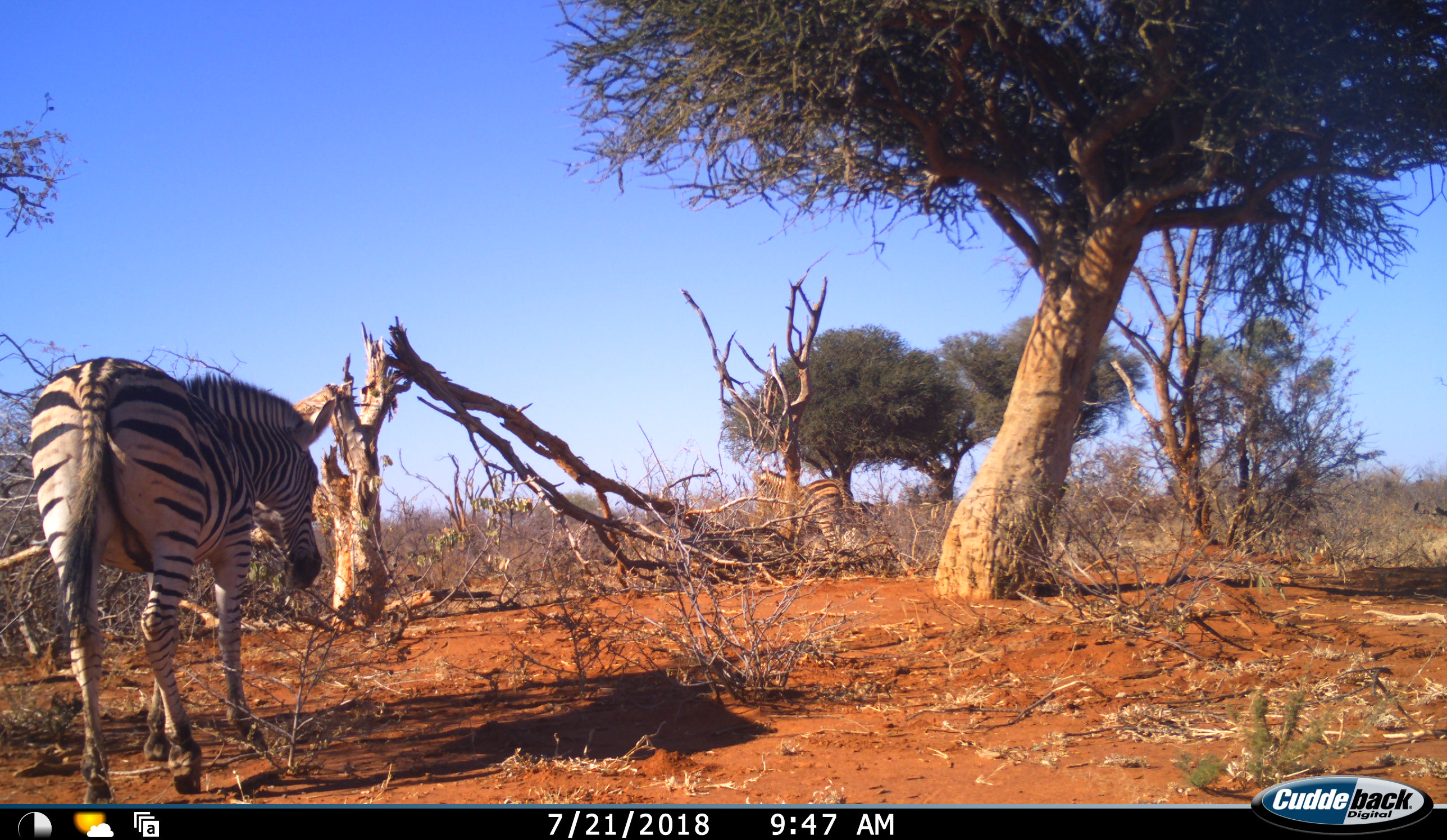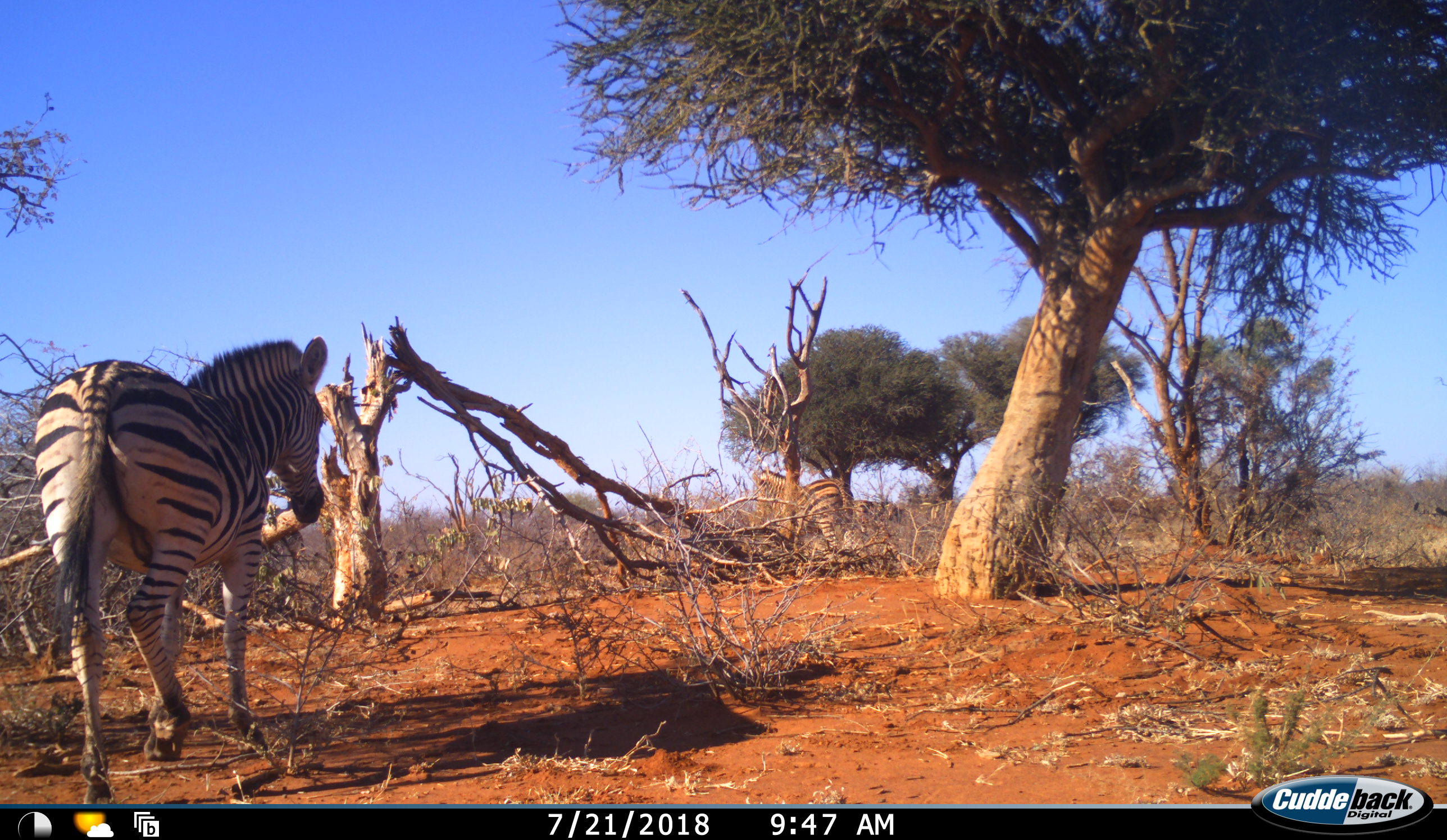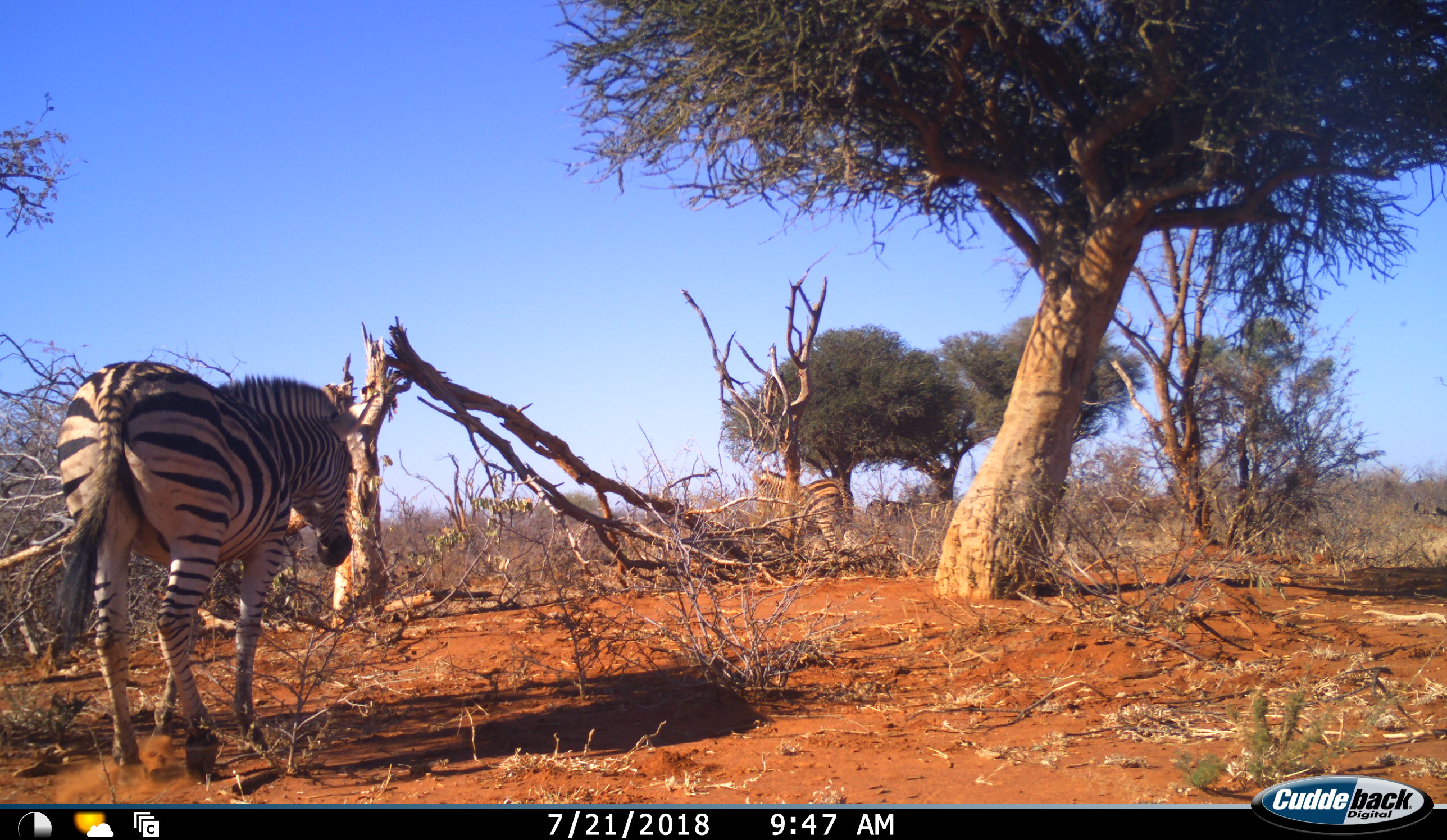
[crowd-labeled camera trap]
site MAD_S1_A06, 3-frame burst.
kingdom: Animalia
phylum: Chordata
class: Mammalia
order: Perissodactyla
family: Equidae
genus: Equus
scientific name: Equus quagga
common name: plains zebra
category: zebraplains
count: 3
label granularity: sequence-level